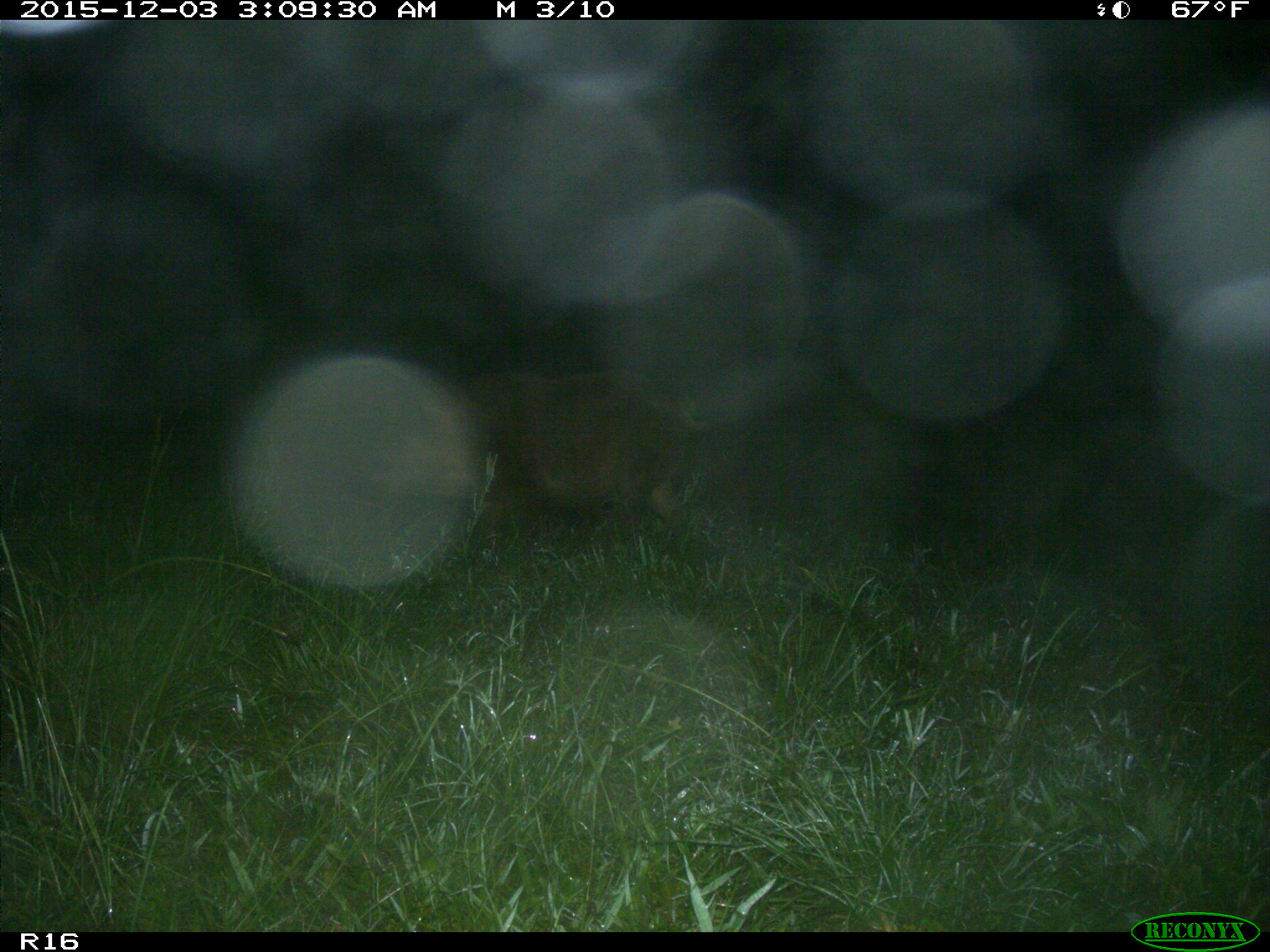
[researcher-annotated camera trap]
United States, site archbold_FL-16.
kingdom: Animalia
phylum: Chordata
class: Mammalia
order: Artiodactyla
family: Suidae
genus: Sus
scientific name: Sus scrofa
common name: wild boar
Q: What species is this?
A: Sus scrofa (wild boar).